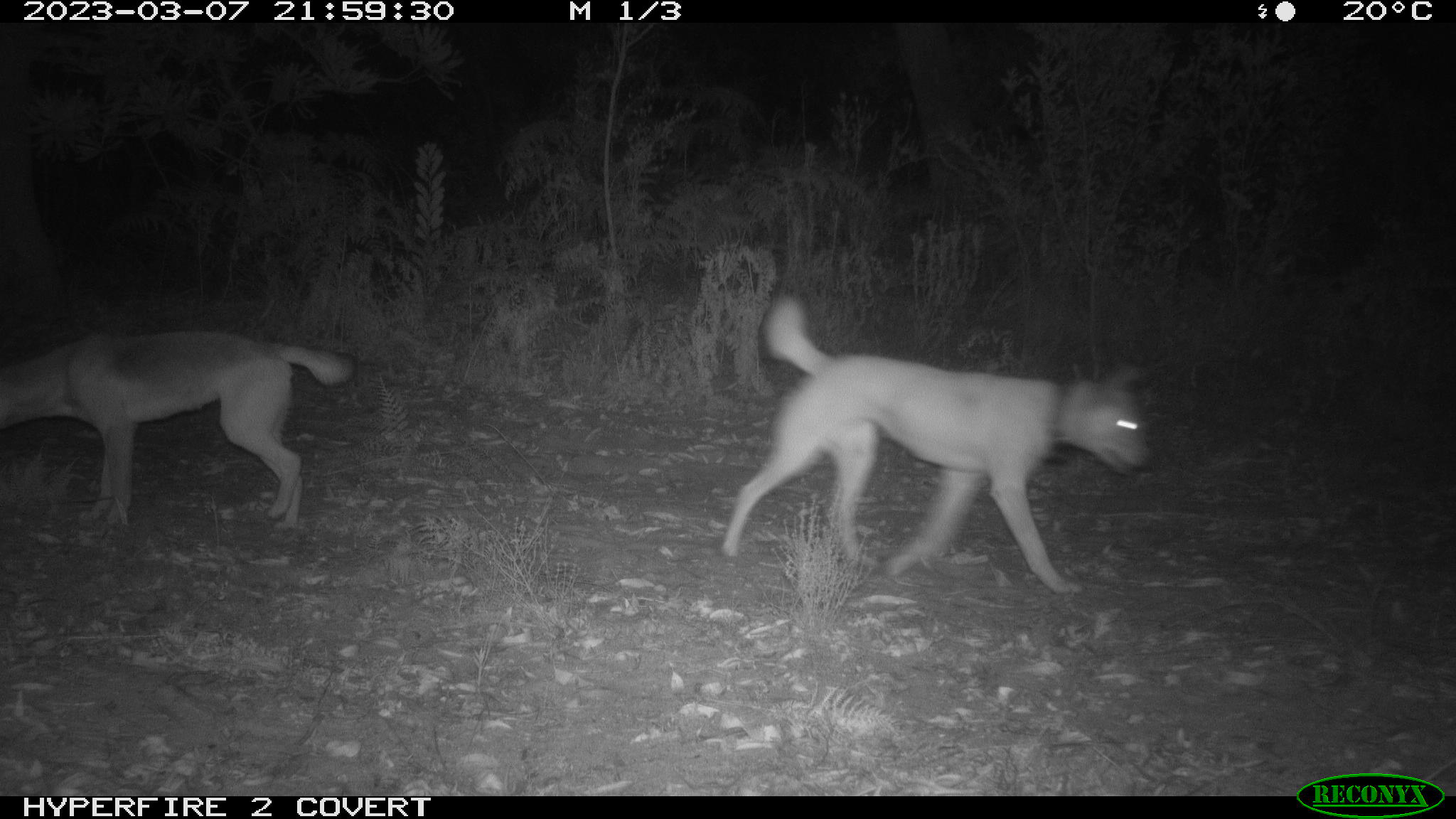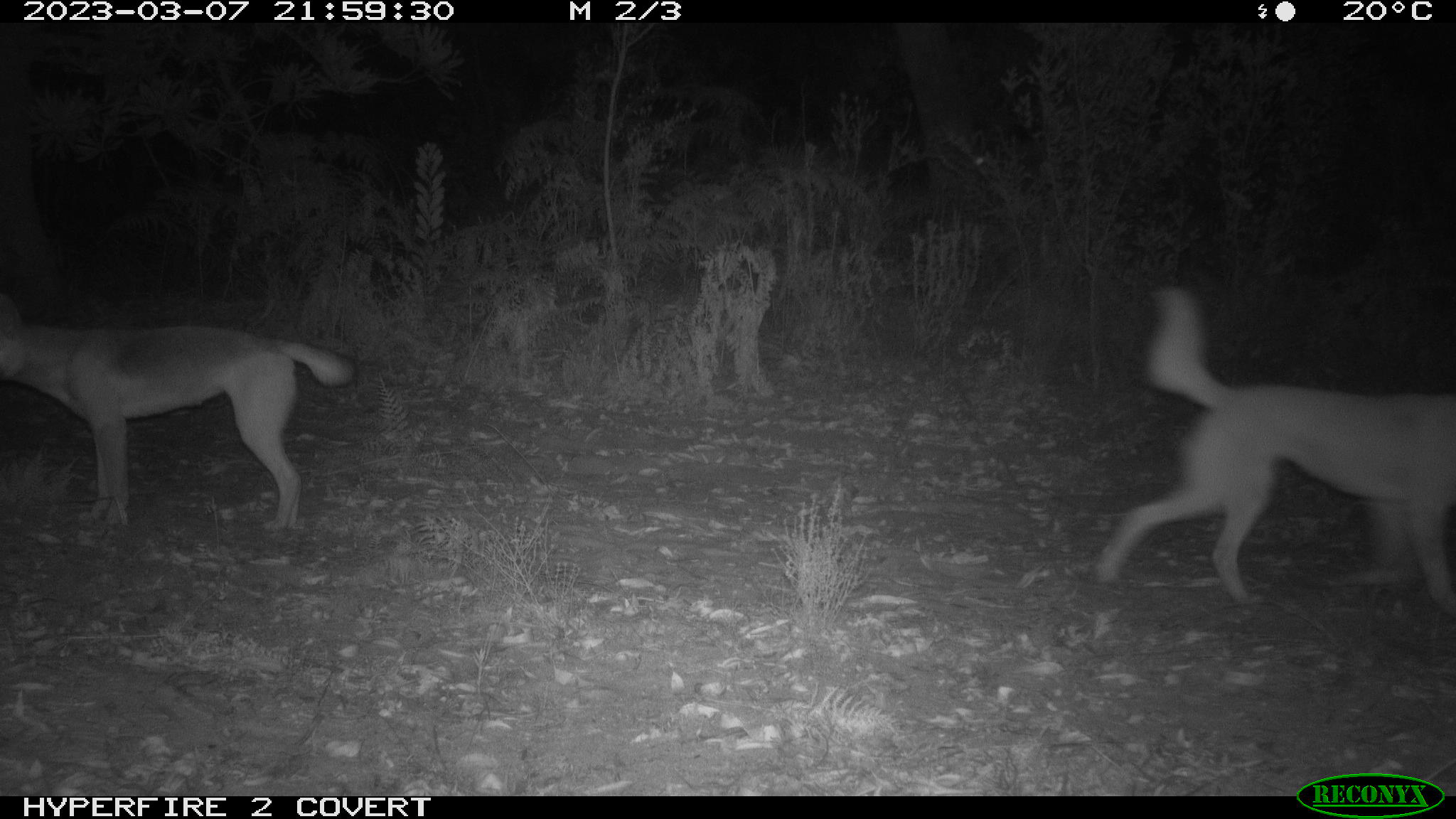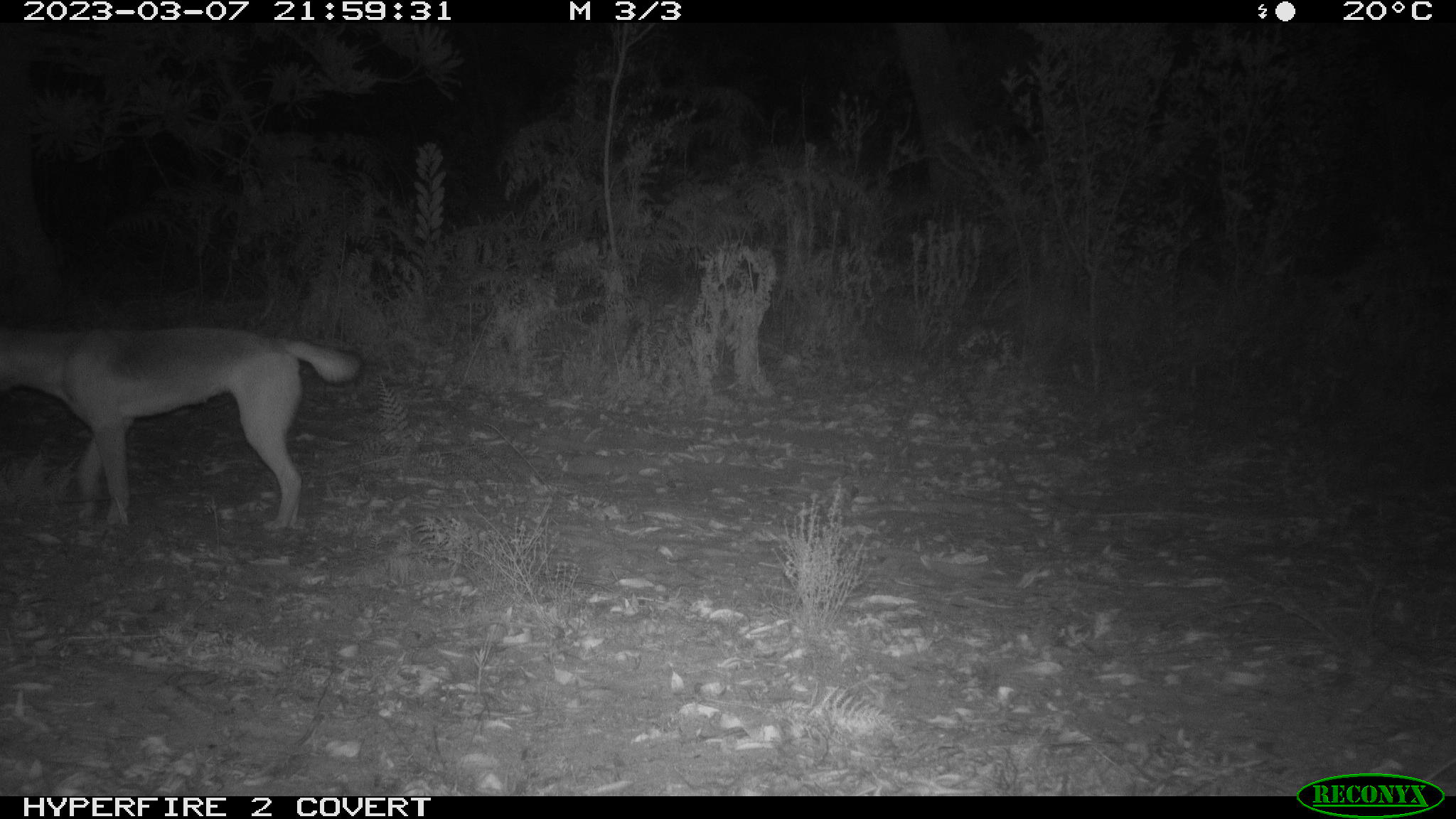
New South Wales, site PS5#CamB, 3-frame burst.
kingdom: Animalia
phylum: Chordata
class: Mammalia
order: Carnivora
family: Canidae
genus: Canis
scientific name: Canis familiaris dingo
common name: dingo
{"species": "dingo (Canis familiaris dingo)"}